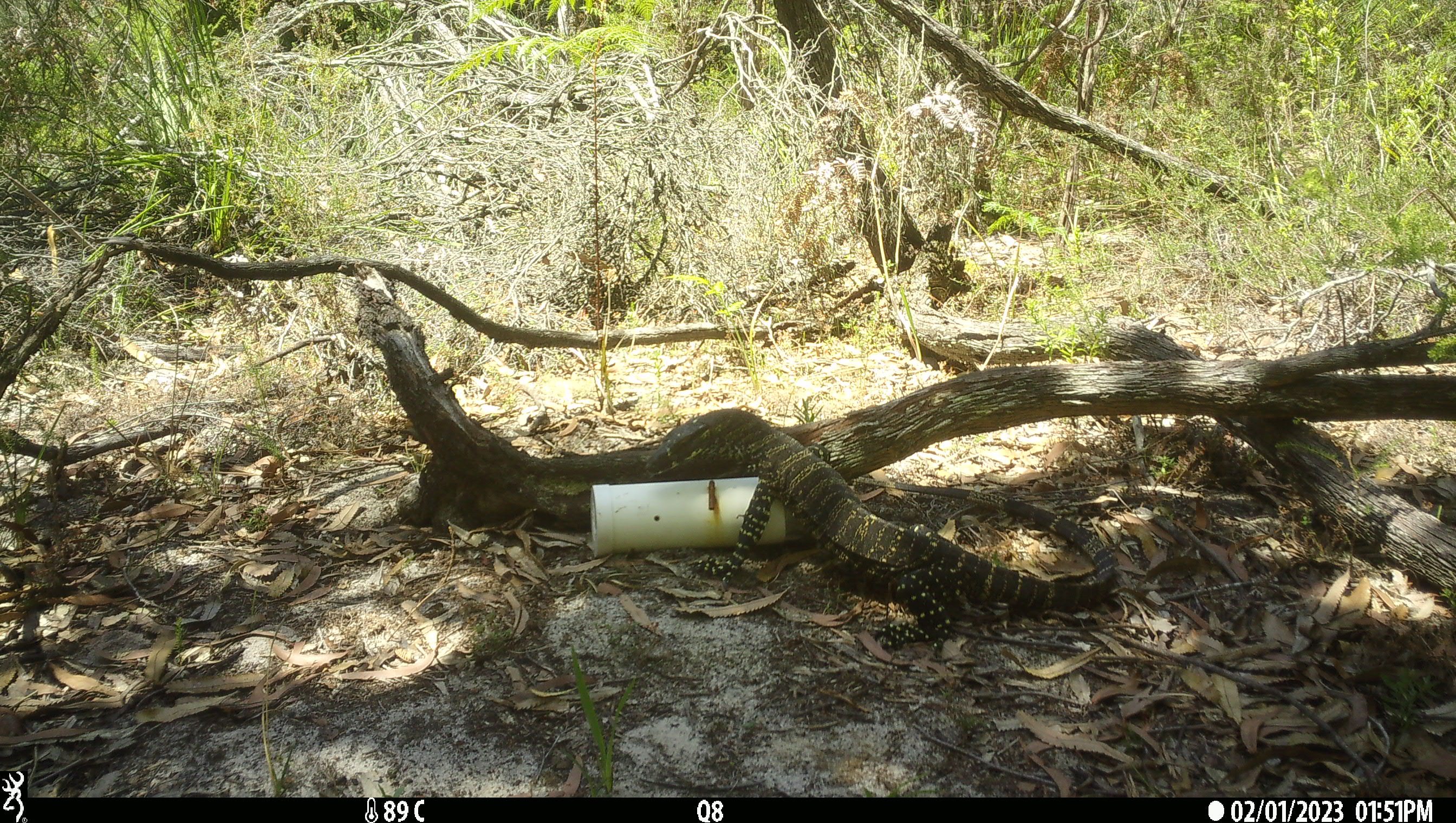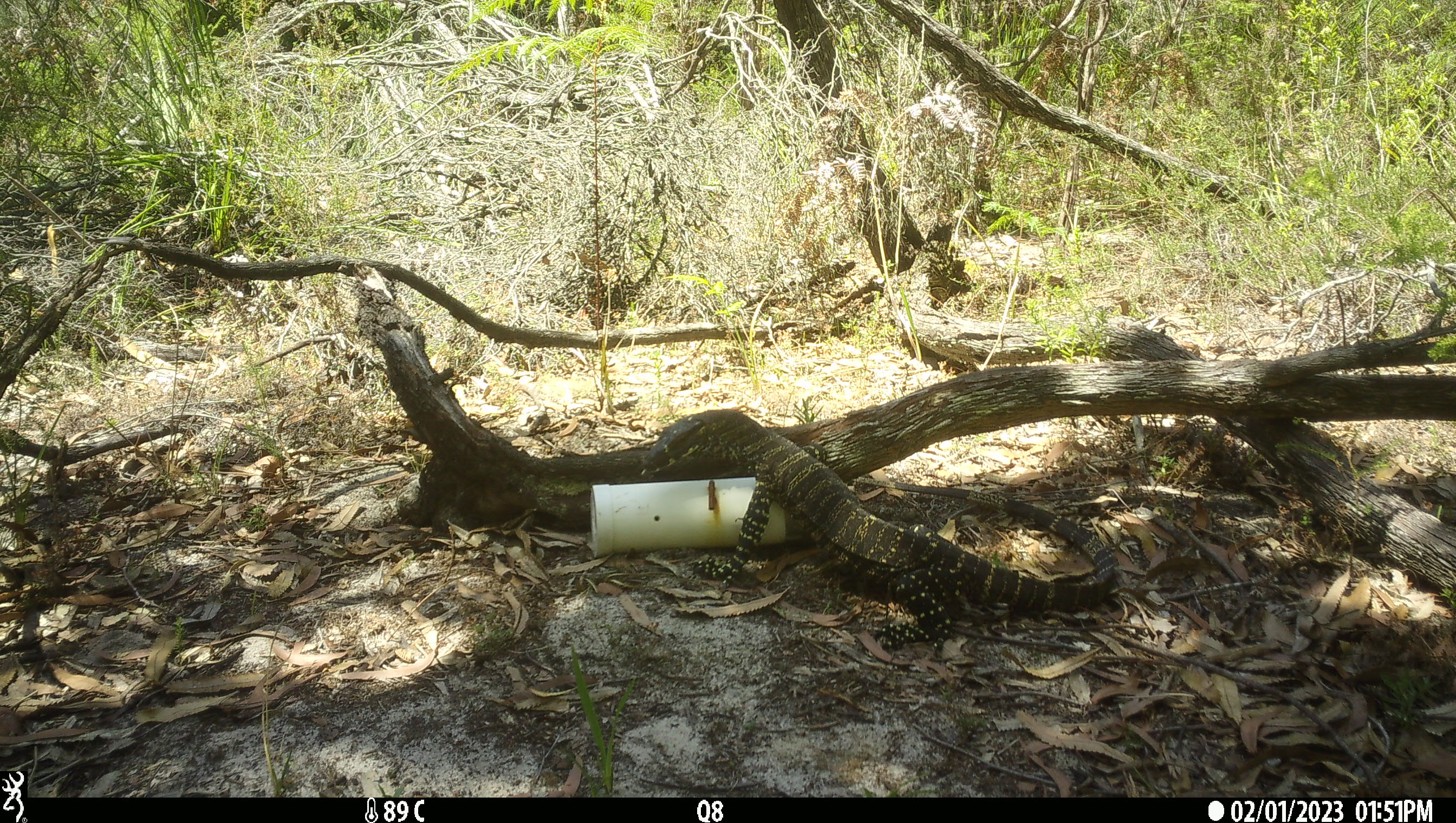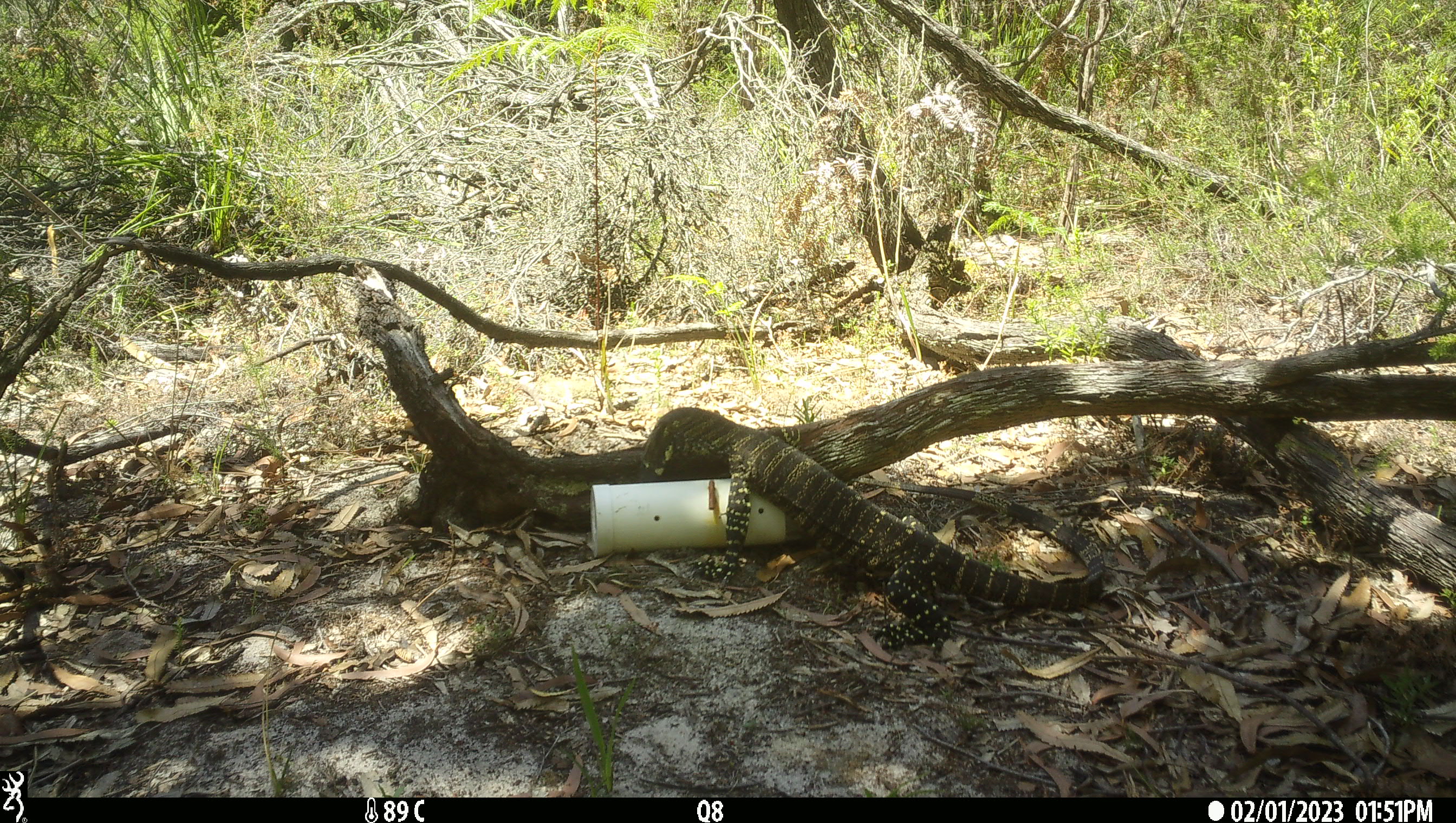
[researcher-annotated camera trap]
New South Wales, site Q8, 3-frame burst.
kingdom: Animalia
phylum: Chordata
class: Reptilia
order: Squamata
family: Varanidae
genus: Varanus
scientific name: Varanus varius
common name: lace monitor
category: goanna